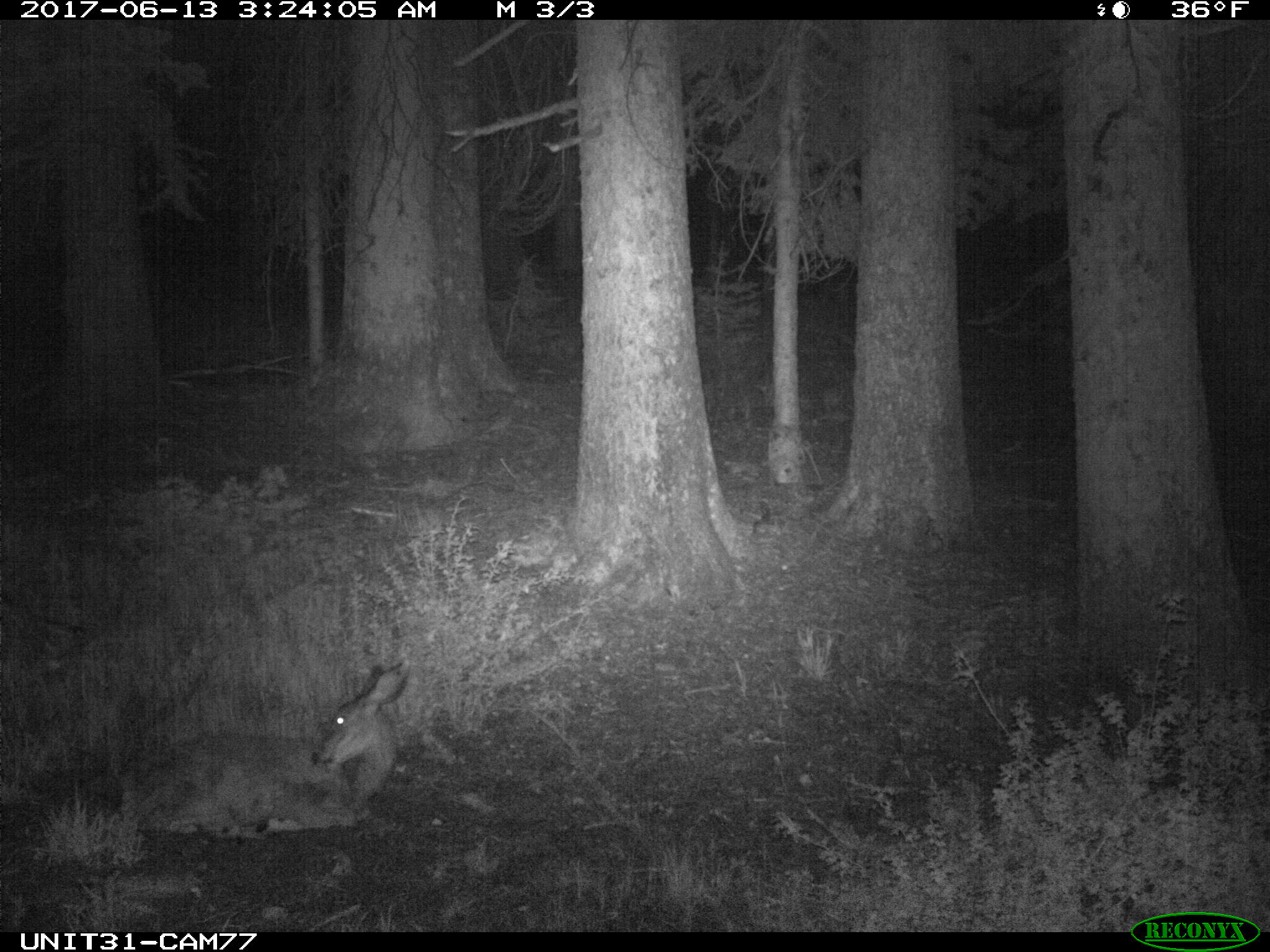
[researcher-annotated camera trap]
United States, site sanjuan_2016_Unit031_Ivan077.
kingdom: Animalia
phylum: Chordata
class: Mammalia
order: Artiodactyla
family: Cervidae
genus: Odocoileus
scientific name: Odocoileus hemionus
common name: mule deer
Odocoileus hemionus (mule deer).